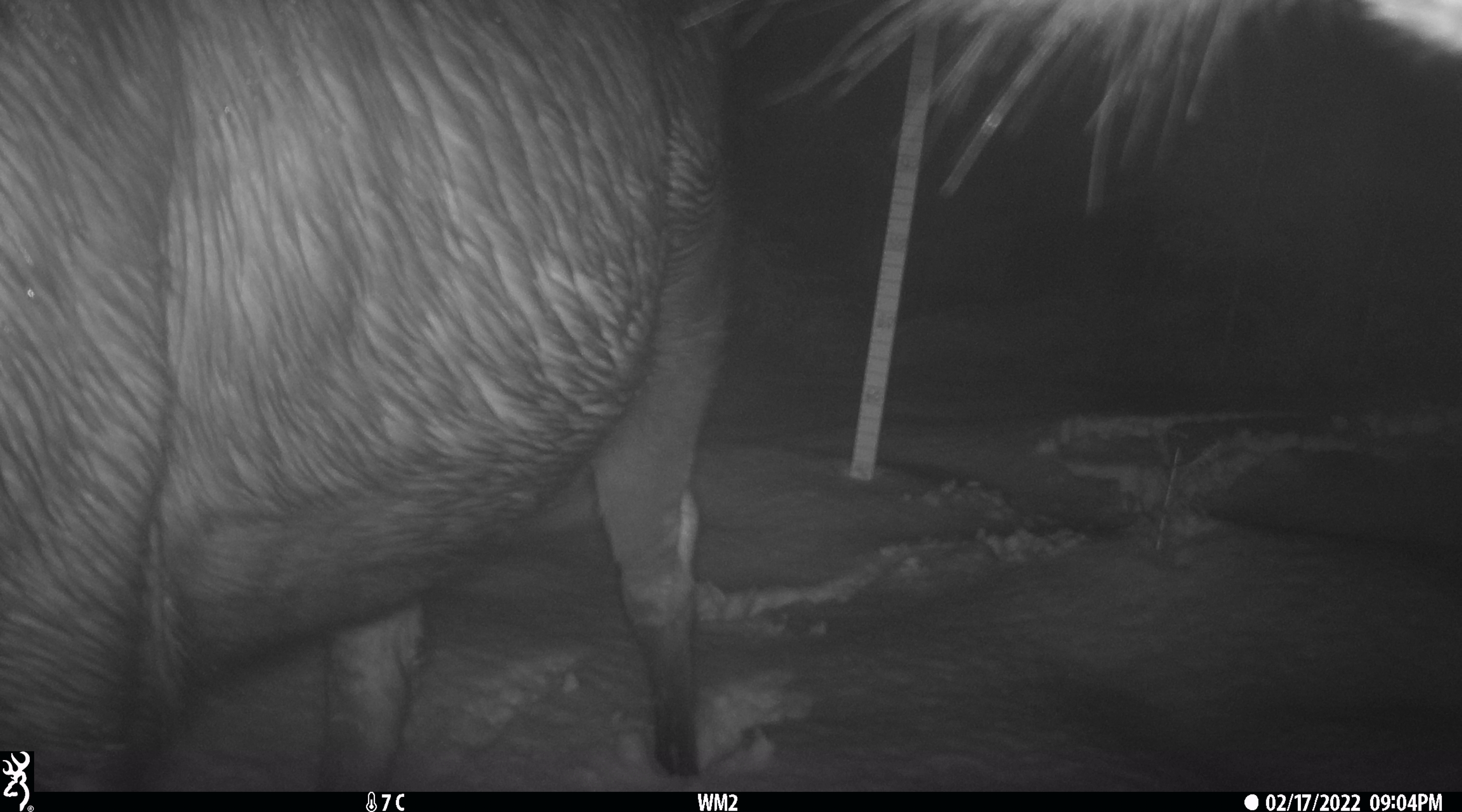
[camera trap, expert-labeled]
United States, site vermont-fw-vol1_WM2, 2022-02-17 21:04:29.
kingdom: Animalia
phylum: Chordata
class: Mammalia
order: Artiodactyla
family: Cervidae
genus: Alces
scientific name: Alces alces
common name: moose